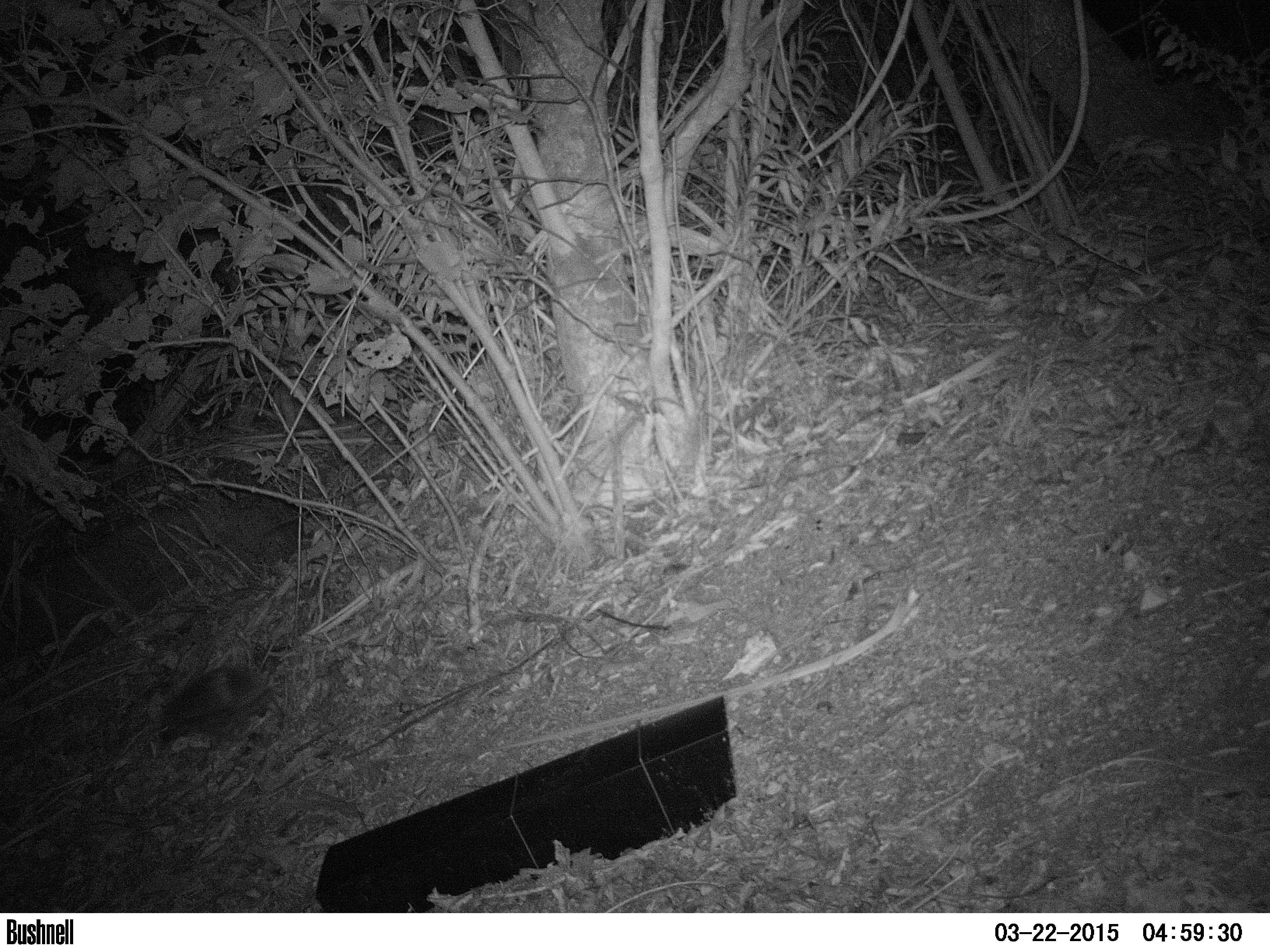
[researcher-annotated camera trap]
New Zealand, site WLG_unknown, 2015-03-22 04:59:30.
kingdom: Animalia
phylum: Chordata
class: Mammalia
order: Eulipotyphla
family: Erinaceidae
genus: Erinaceus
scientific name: Erinaceus europaeus europaeus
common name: european hedgehog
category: hedgehog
Hedgehog (european hedgehog) (Erinaceus europaeus europaeus).